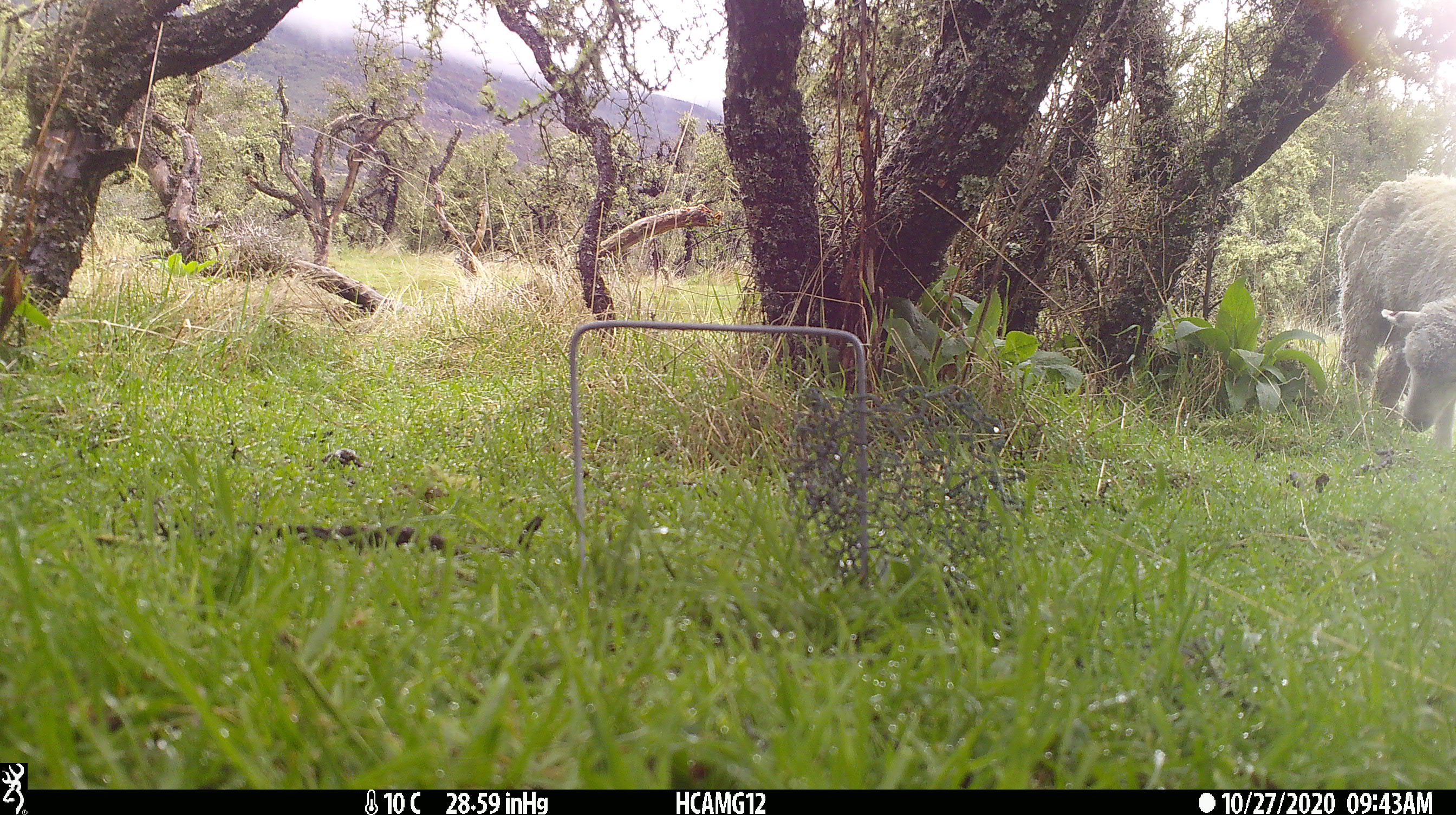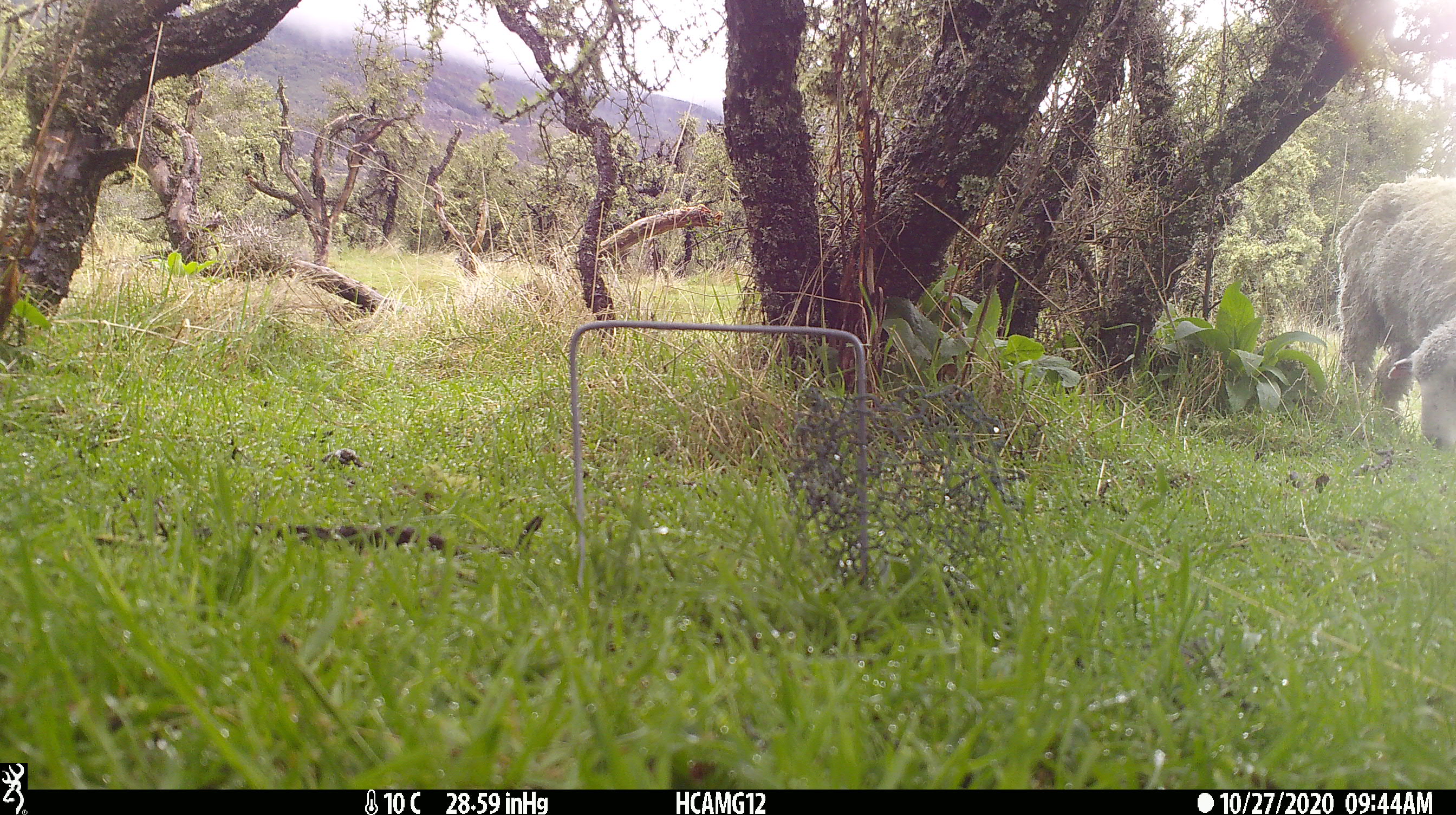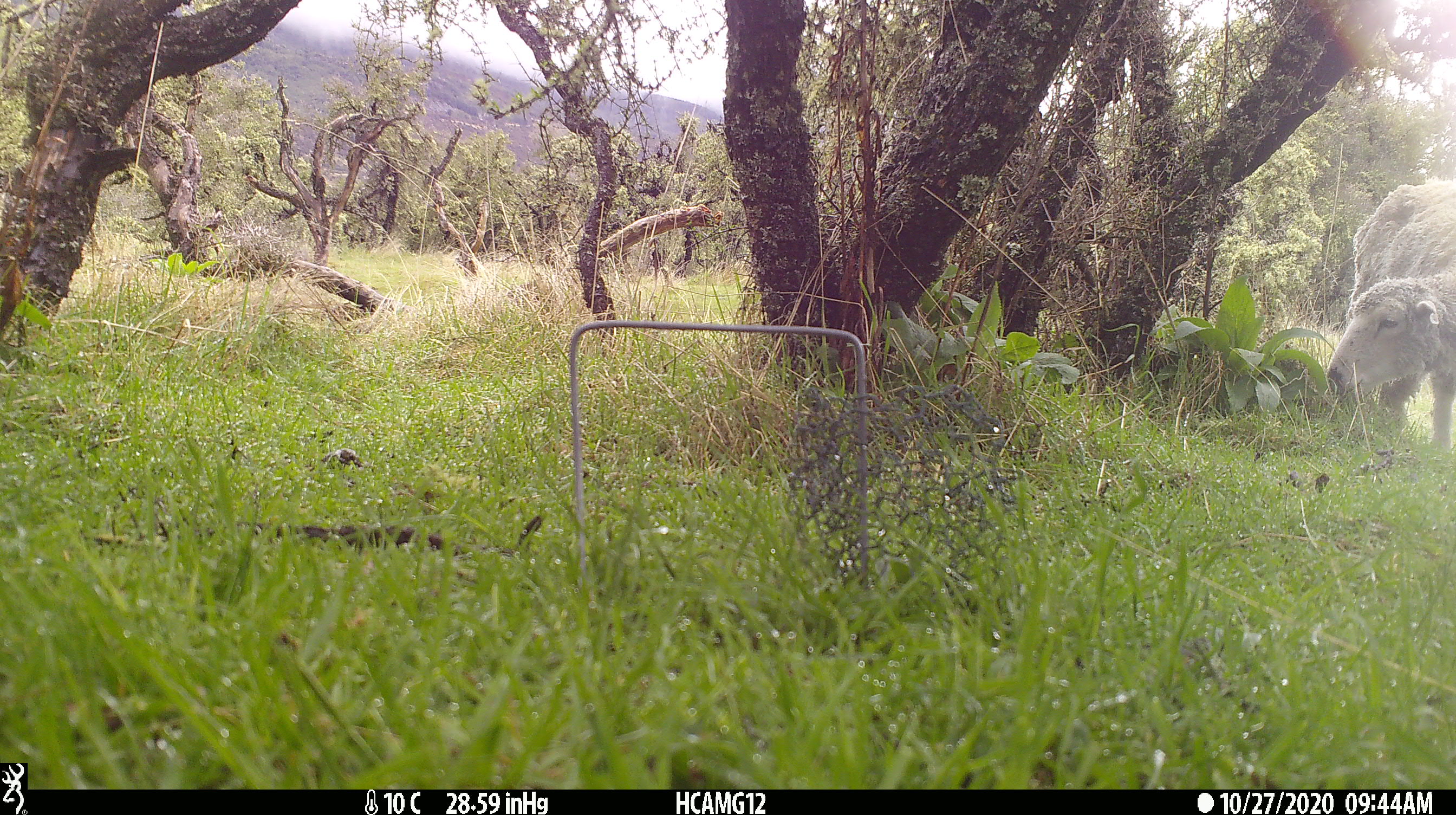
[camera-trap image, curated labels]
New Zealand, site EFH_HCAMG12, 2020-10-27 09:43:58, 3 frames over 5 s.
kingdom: Animalia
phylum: Chordata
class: Mammalia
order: Artiodactyla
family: Bovidae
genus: Ovis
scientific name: Ovis aries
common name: domestic sheep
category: sheep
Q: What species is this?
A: Sheep (domestic sheep) (Ovis aries).